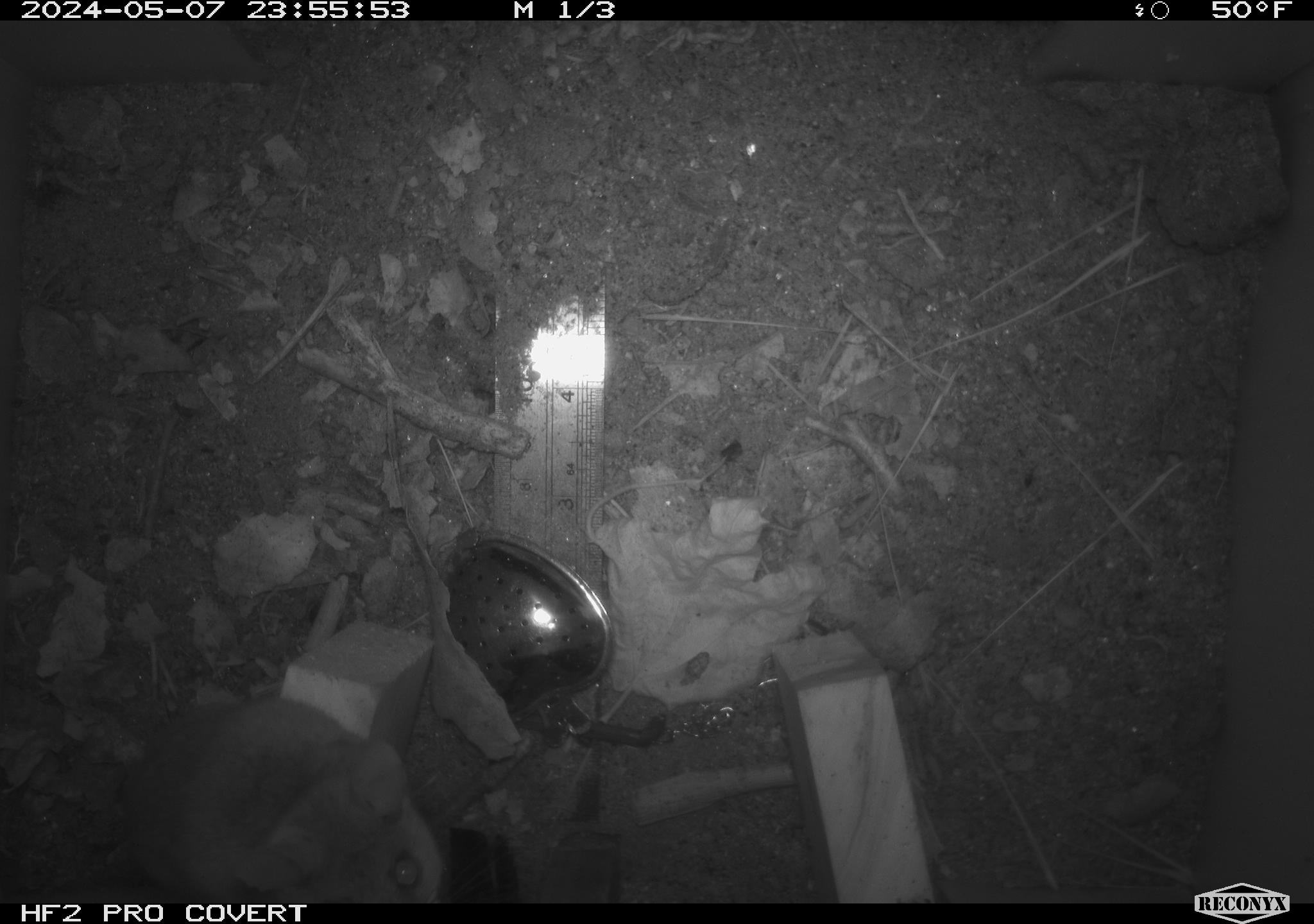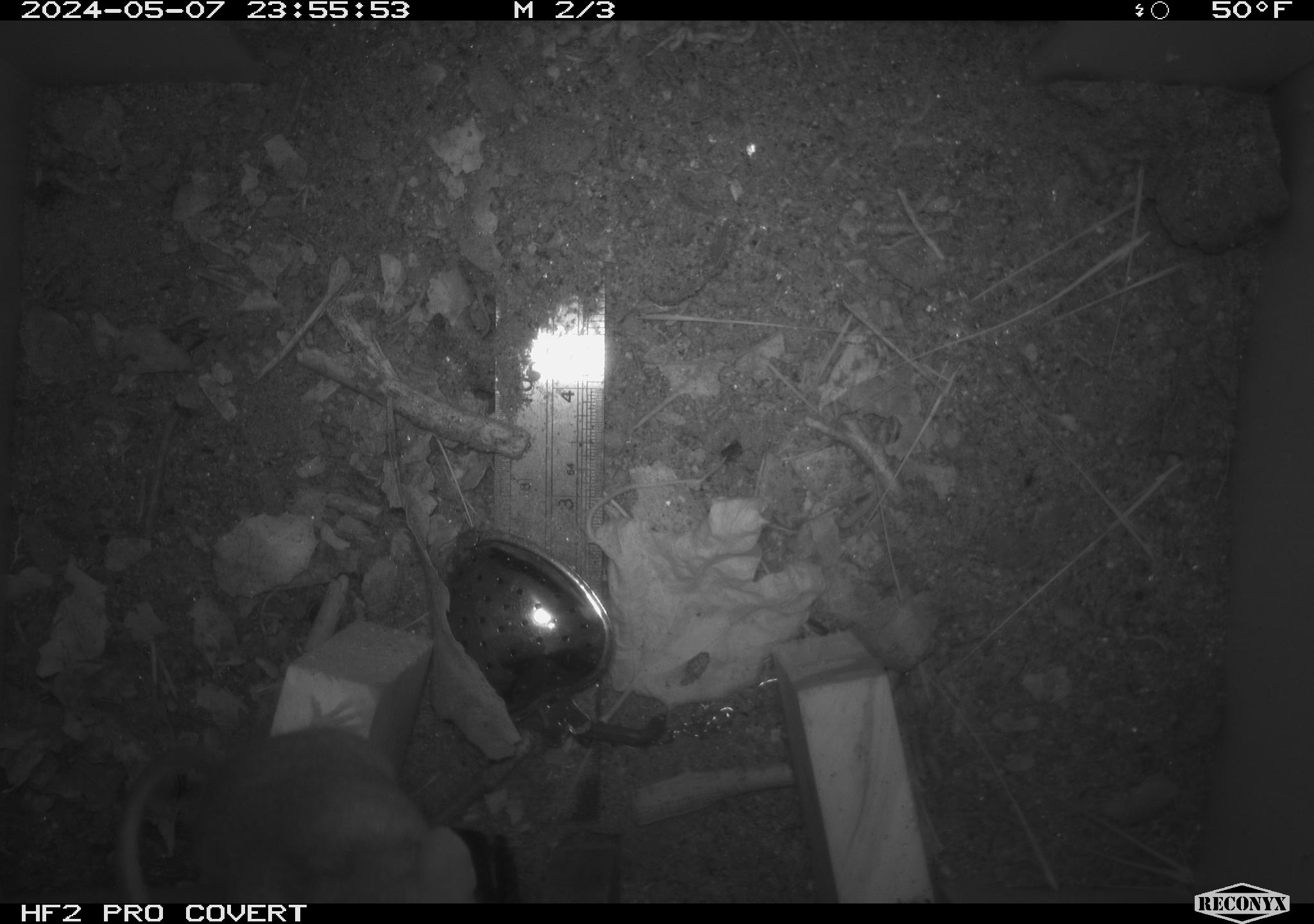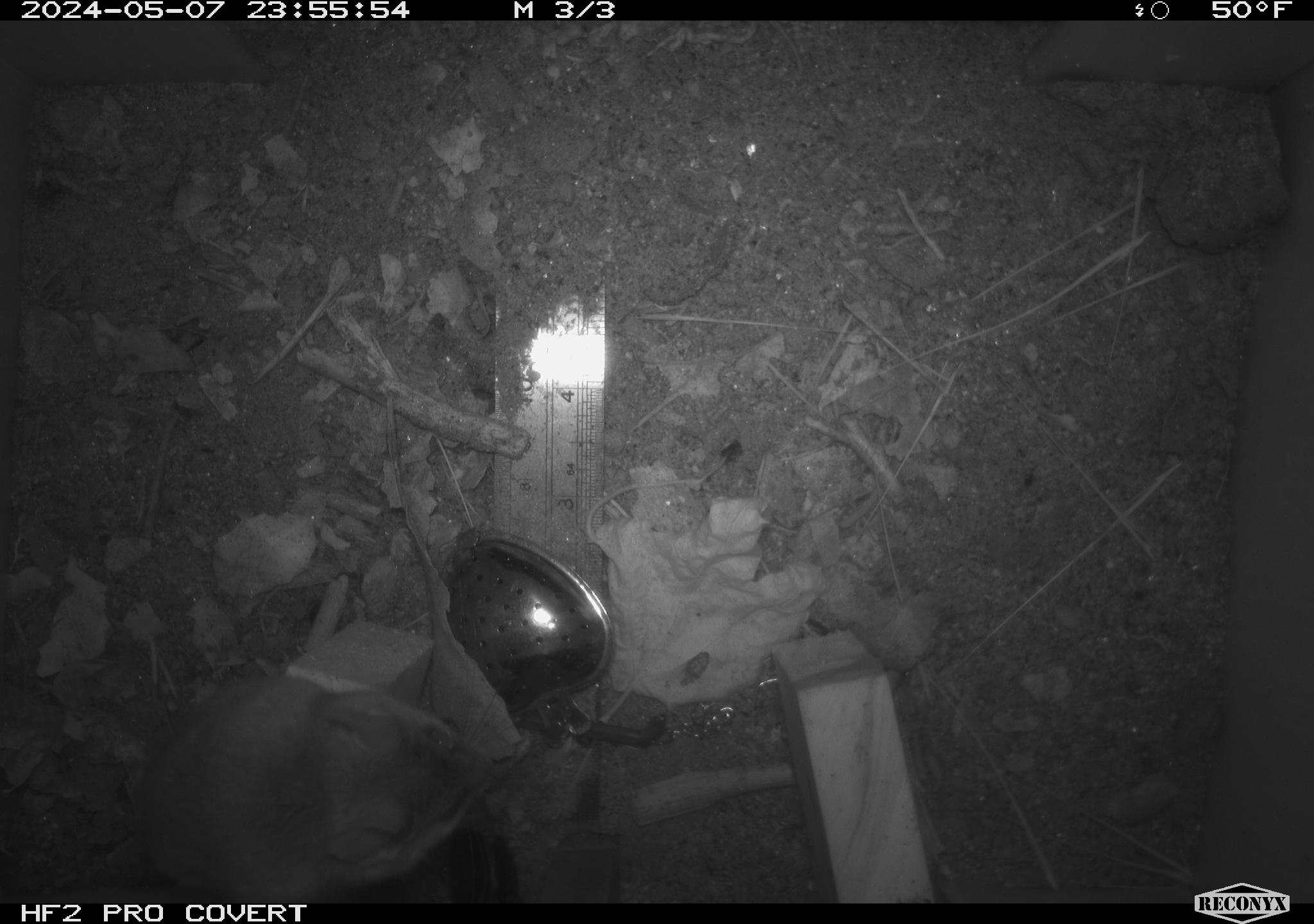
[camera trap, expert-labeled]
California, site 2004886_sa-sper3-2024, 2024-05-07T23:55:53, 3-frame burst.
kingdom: Animalia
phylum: Chordata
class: Mammalia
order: Rodentia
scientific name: Rodentia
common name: mouse species